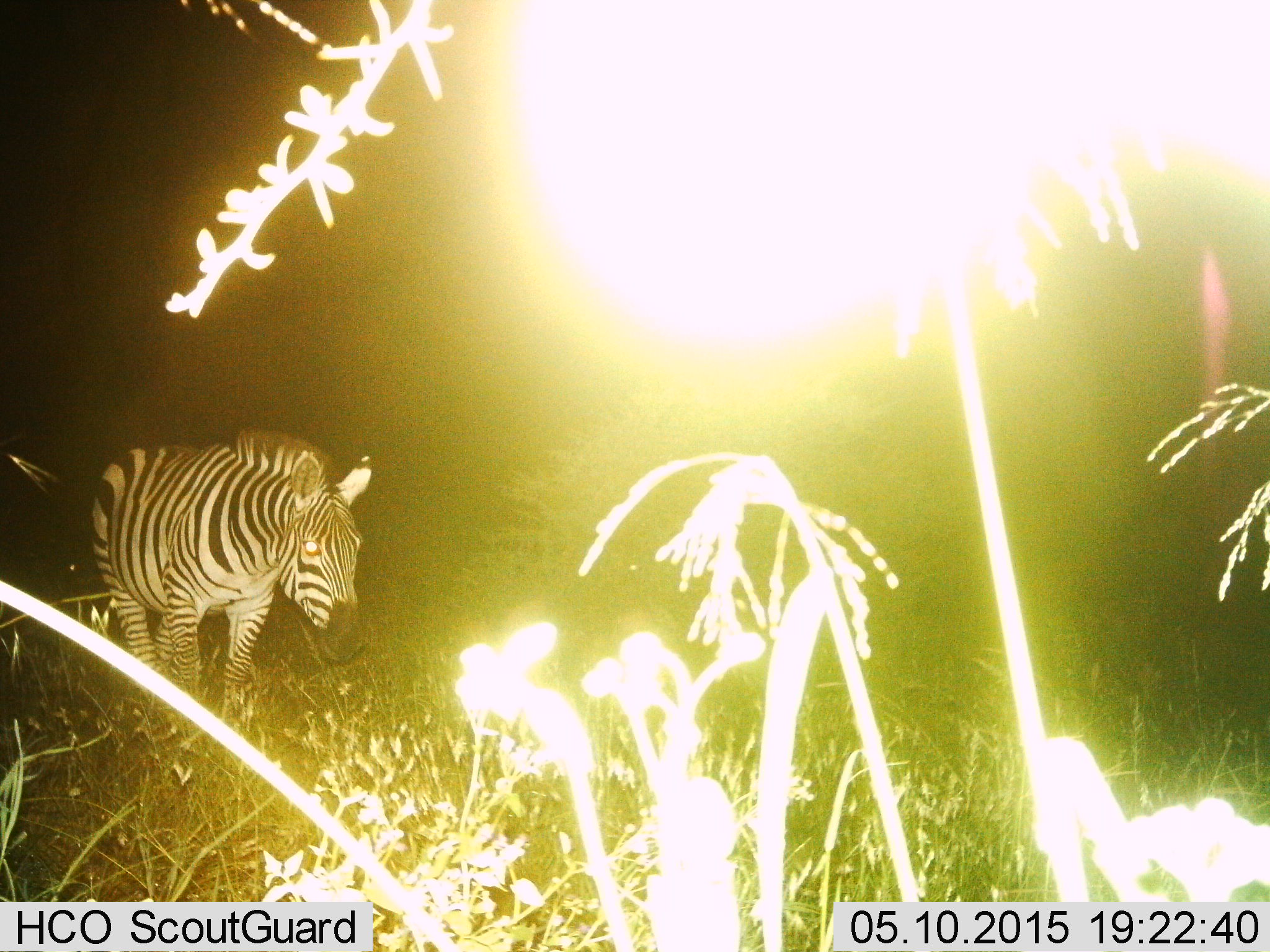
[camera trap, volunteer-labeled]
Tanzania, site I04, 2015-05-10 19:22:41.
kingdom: Animalia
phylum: Chordata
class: Mammalia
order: Perissodactyla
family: Equidae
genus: Equus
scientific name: Equus quagga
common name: plains zebra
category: zebra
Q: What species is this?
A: Zebra (plains zebra) (Equus quagga).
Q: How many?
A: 1.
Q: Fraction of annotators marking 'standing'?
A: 60%.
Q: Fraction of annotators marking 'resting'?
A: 0%.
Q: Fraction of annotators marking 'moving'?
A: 40%.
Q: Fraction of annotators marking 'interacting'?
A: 0%.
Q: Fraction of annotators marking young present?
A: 0%.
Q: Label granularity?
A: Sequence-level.